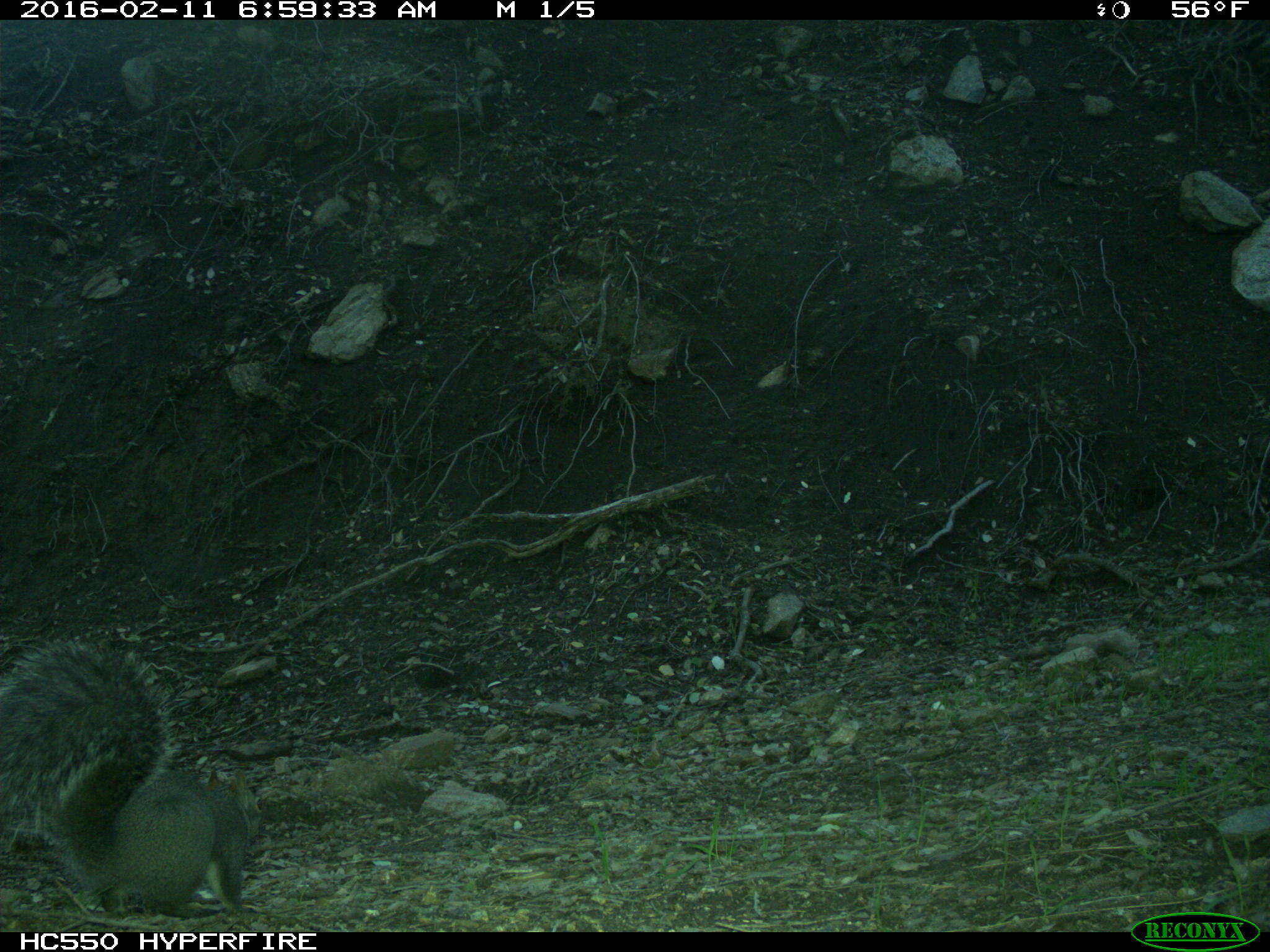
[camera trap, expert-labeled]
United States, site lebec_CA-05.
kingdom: Animalia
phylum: Chordata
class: Mammalia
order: Rodentia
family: Sciuridae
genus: Sciurus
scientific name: Sciurus carolinensis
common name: eastern gray squirrel